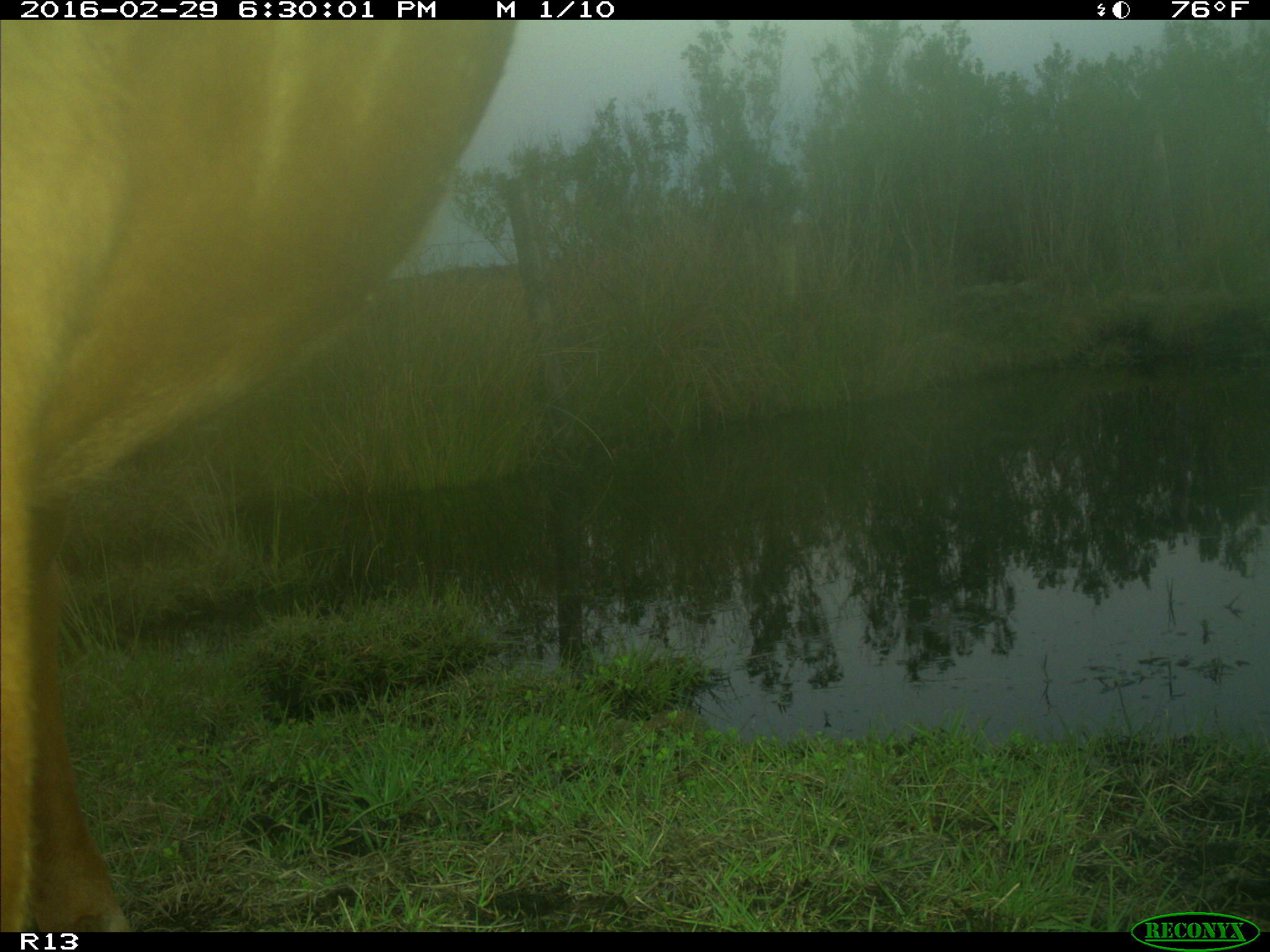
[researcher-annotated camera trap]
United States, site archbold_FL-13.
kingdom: Animalia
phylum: Chordata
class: Mammalia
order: Artiodactyla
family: Bovidae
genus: Bos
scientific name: Bos taurus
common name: domestic cow